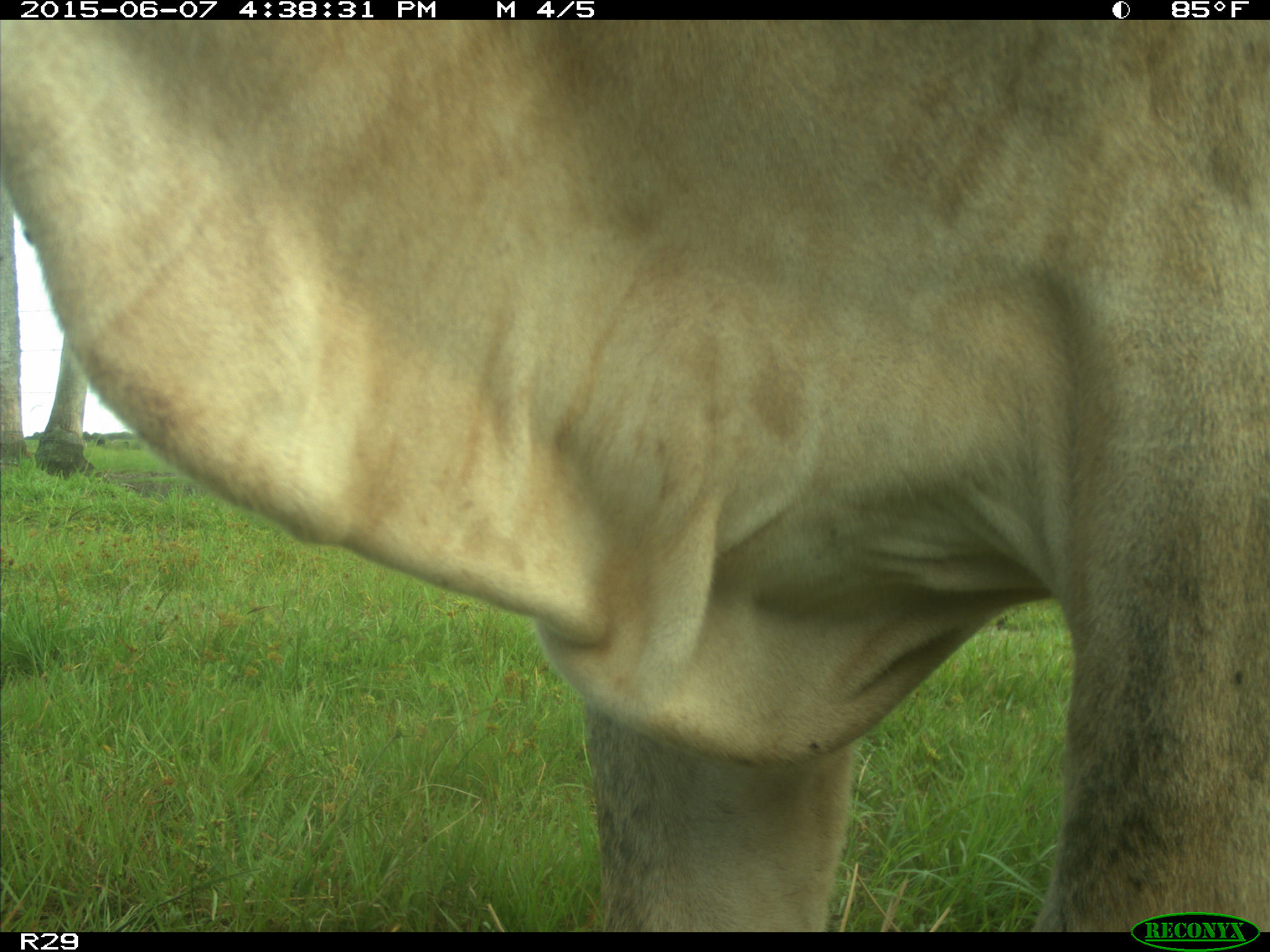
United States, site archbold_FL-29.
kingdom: Animalia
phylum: Chordata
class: Mammalia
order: Artiodactyla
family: Bovidae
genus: Bos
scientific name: Bos taurus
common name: domestic cow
Bos taurus (domestic cow).